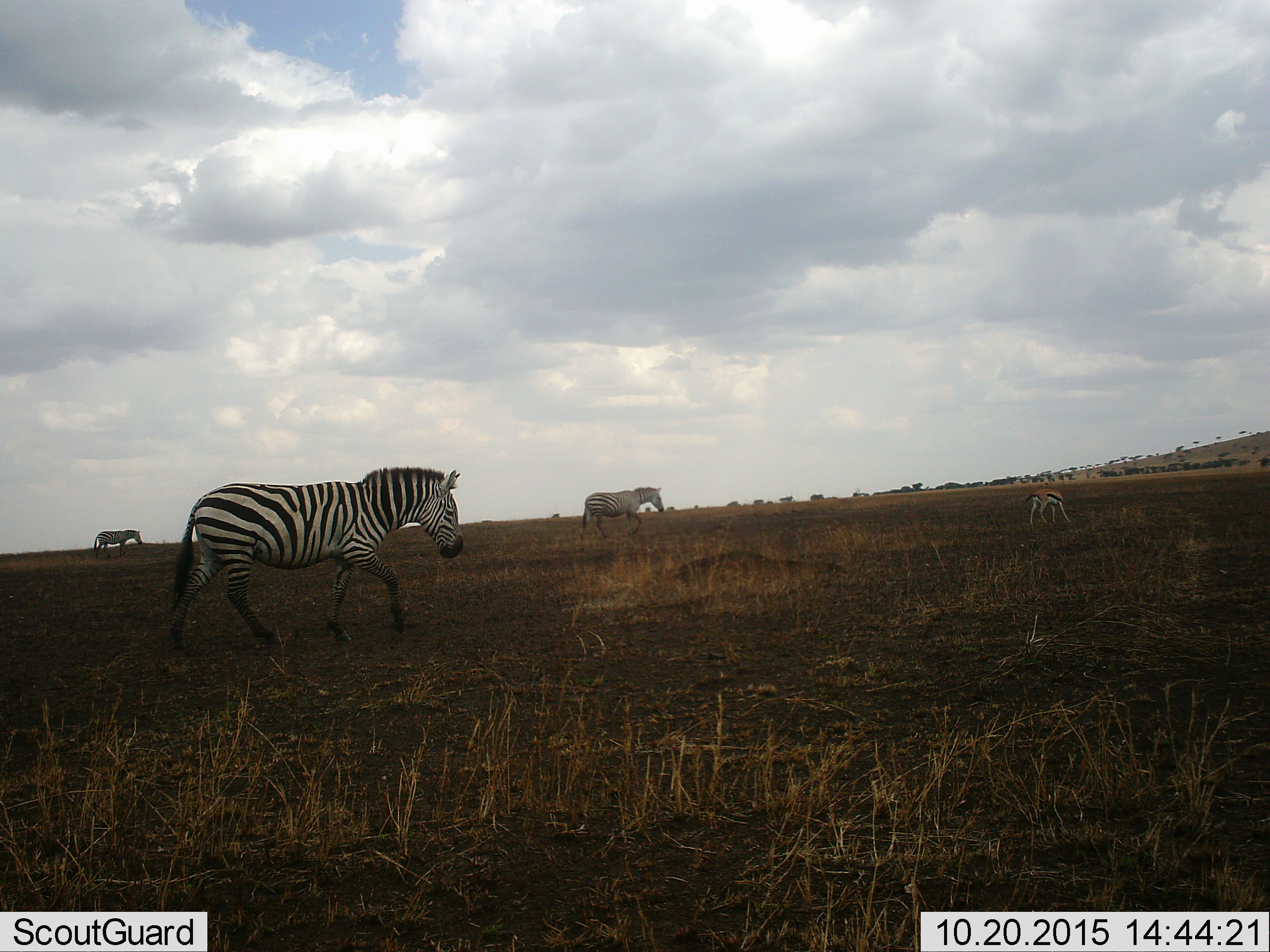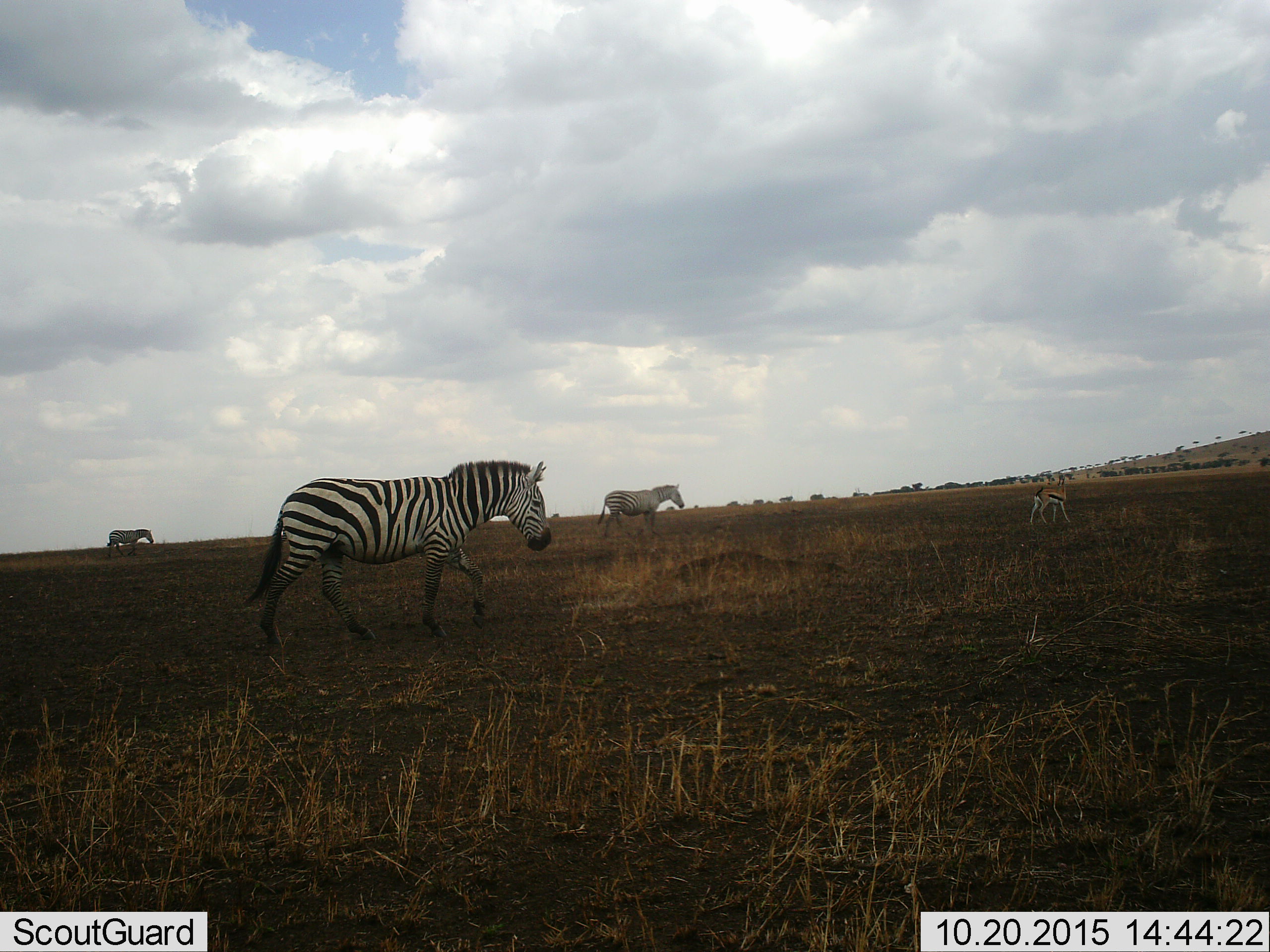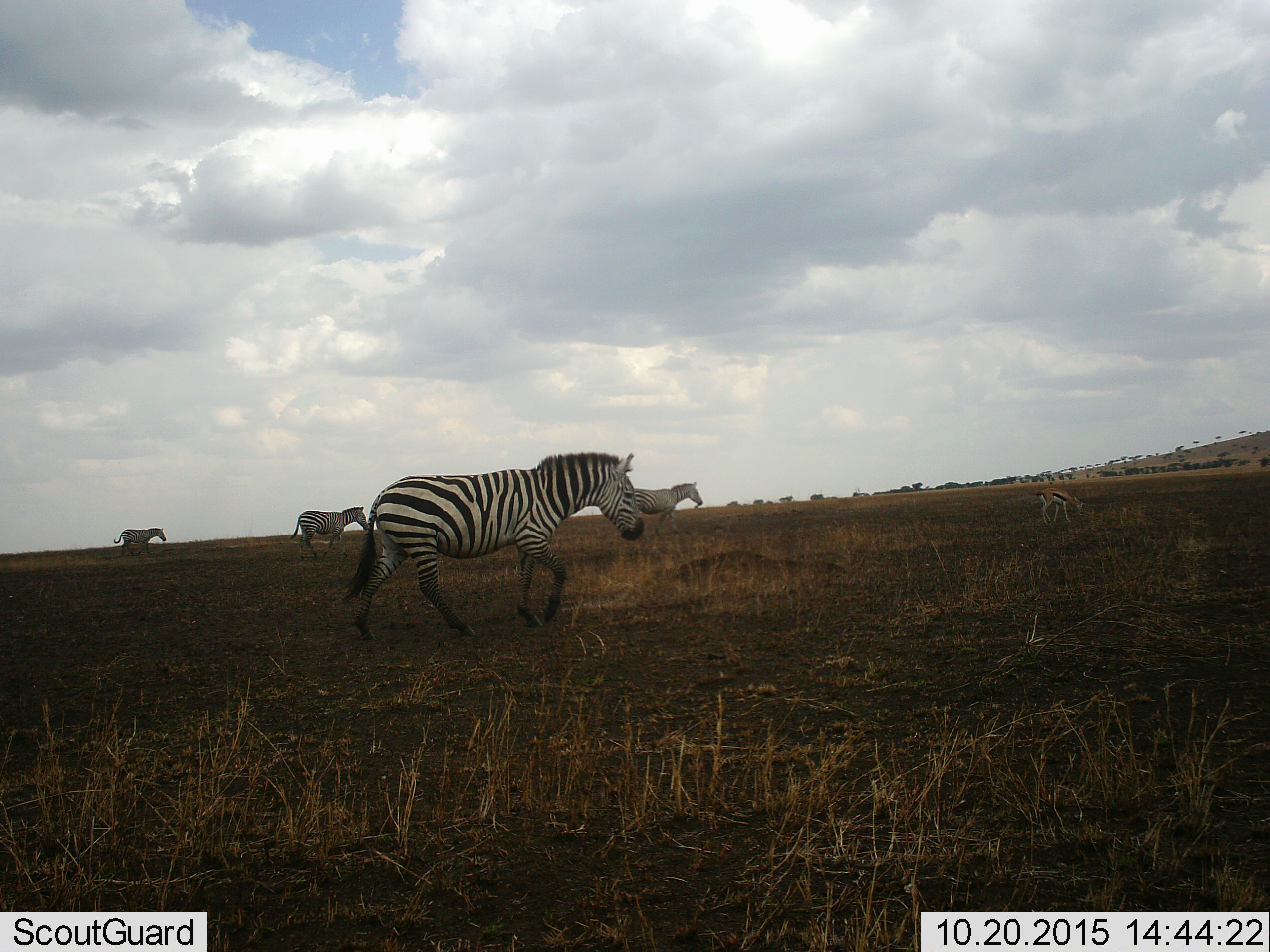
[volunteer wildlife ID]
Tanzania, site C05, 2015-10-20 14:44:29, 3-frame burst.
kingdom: Animalia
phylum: Chordata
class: Mammalia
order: Artiodactyla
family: Bovidae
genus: Eudorcas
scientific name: Eudorcas thomsonii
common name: thomson's gazelle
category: gazellethomsons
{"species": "gazellethomsons (thomson's gazelle) (Eudorcas thomsonii)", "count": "1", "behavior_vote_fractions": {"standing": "71%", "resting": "0%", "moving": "14%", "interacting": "0%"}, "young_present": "7%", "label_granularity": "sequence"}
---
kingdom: Animalia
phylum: Chordata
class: Mammalia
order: Perissodactyla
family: Equidae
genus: Equus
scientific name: Equus quagga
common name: plains zebra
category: zebra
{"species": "zebra (plains zebra) (Equus quagga)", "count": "4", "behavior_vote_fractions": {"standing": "6%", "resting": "6%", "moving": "94%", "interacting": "0%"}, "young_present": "0%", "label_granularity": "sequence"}